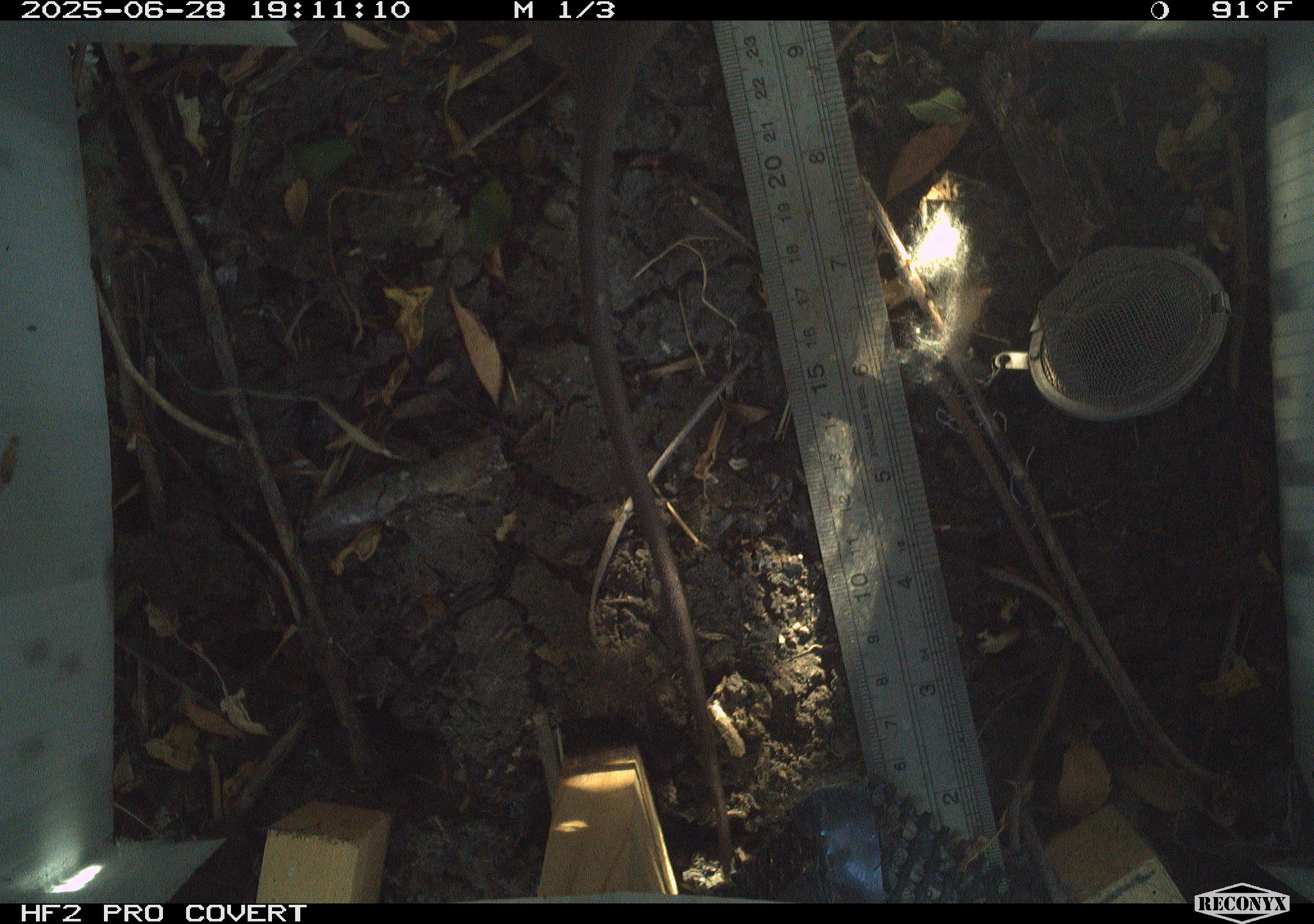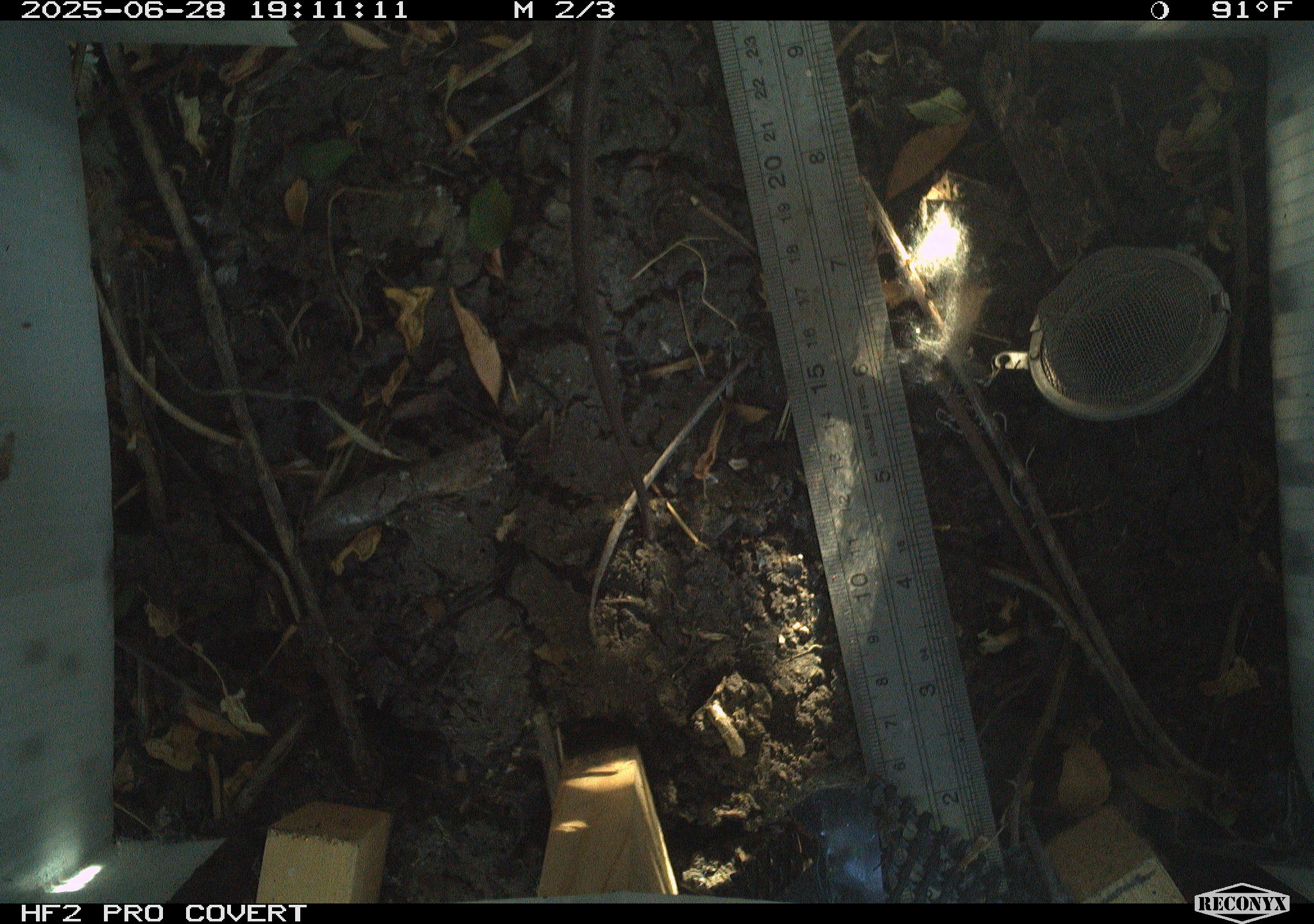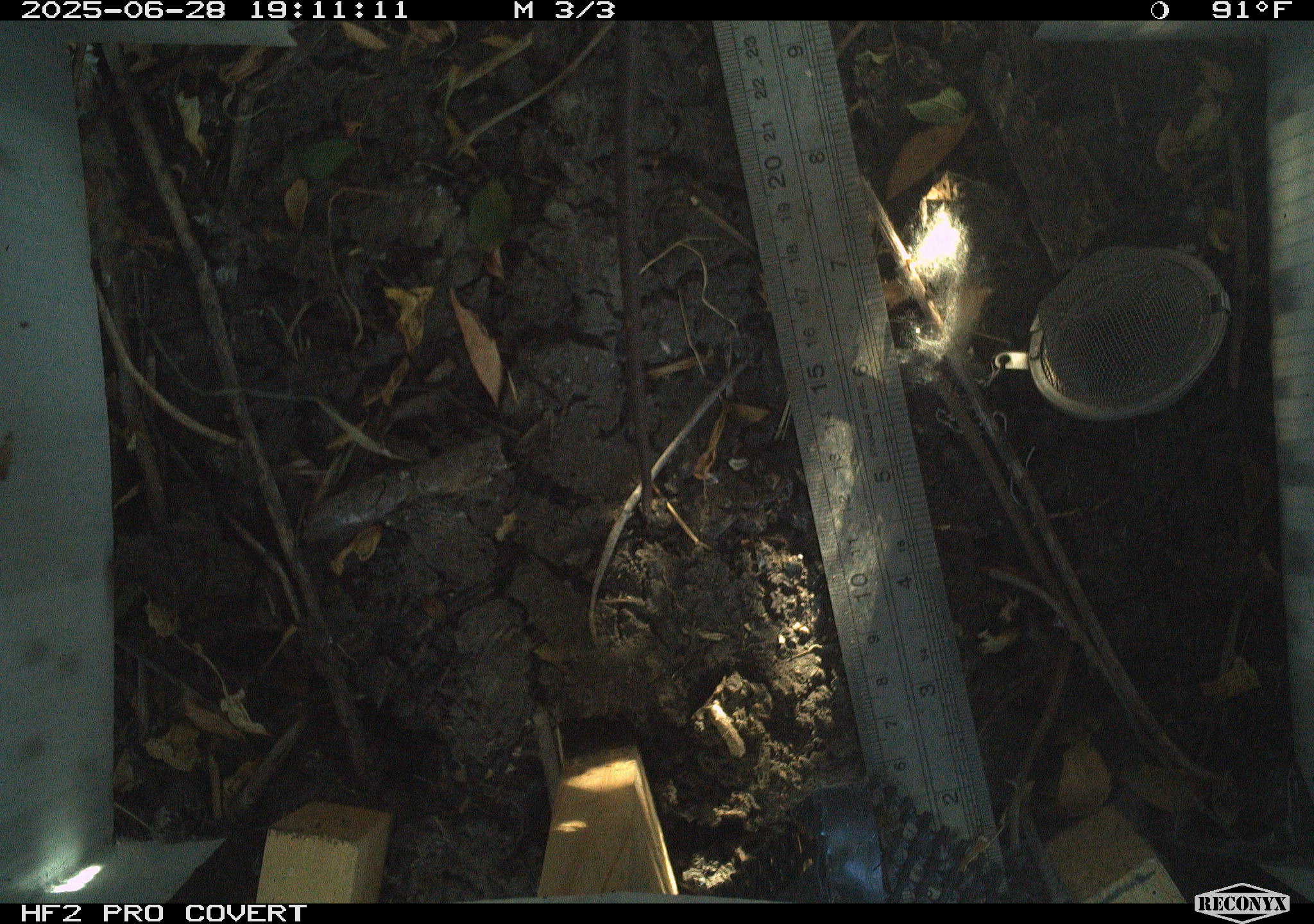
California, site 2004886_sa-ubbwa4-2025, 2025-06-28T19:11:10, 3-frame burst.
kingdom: Animalia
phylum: Chordata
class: Mammalia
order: Rodentia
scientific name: Rodentia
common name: rodent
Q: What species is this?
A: Rodent (Rodentia).